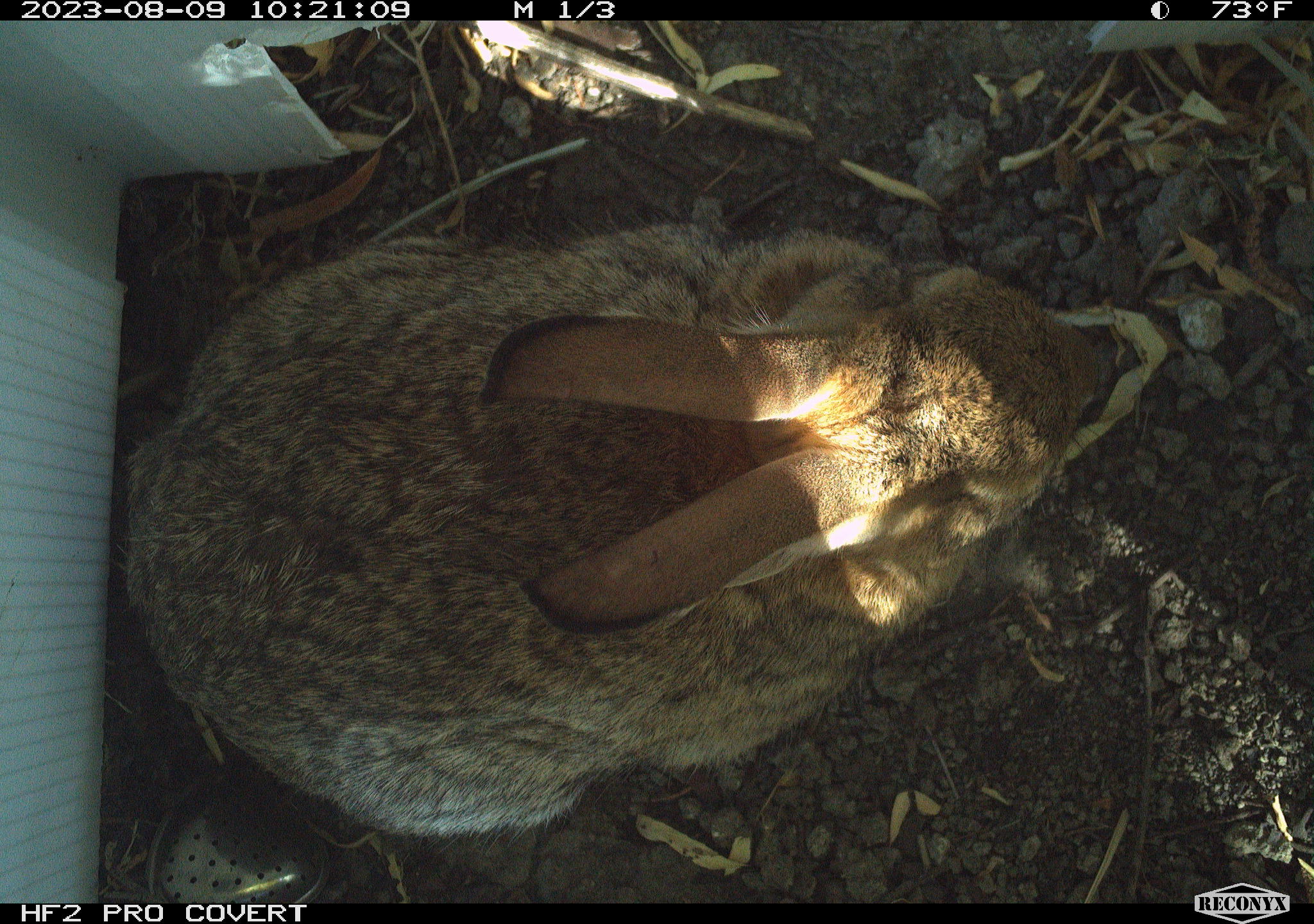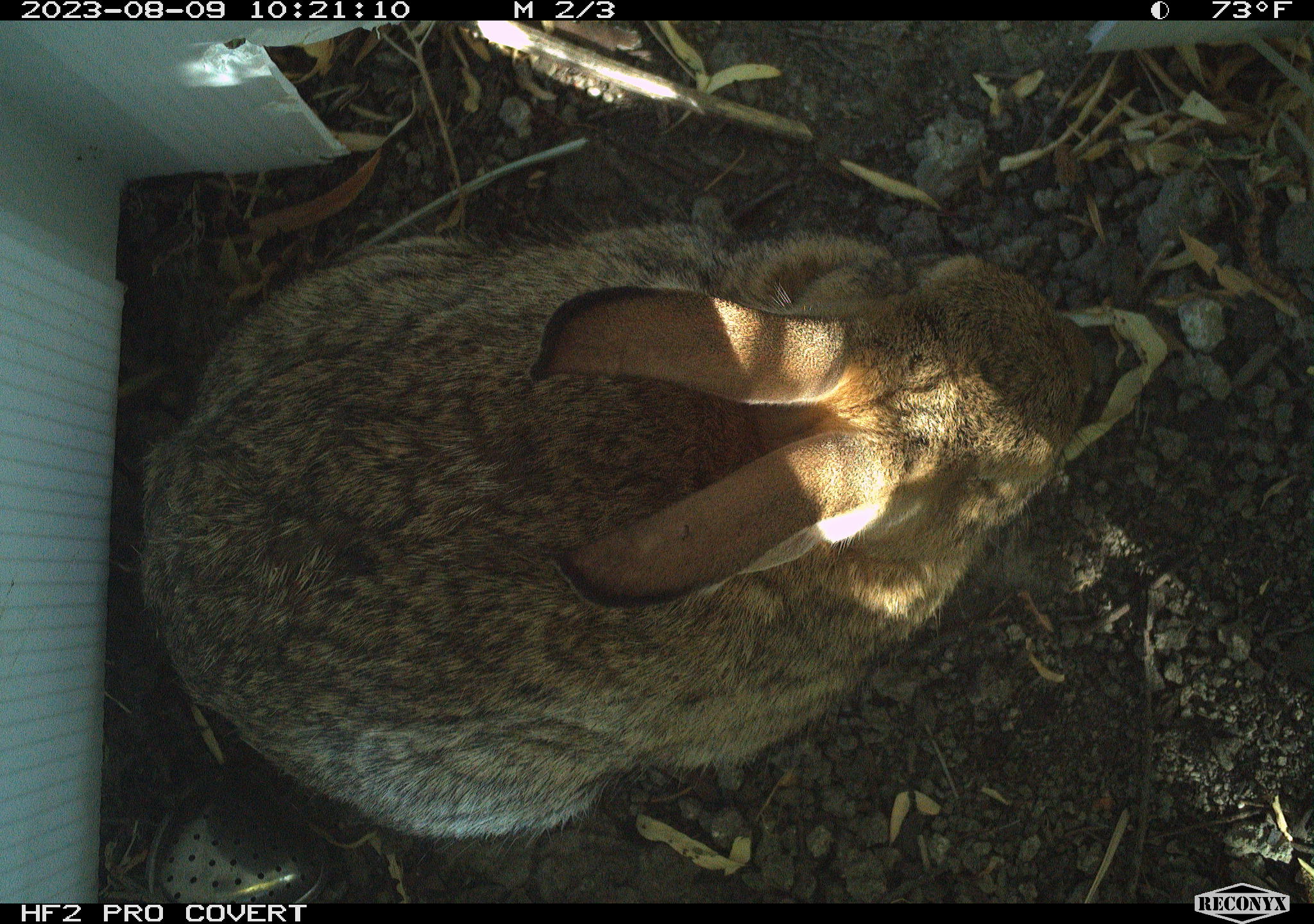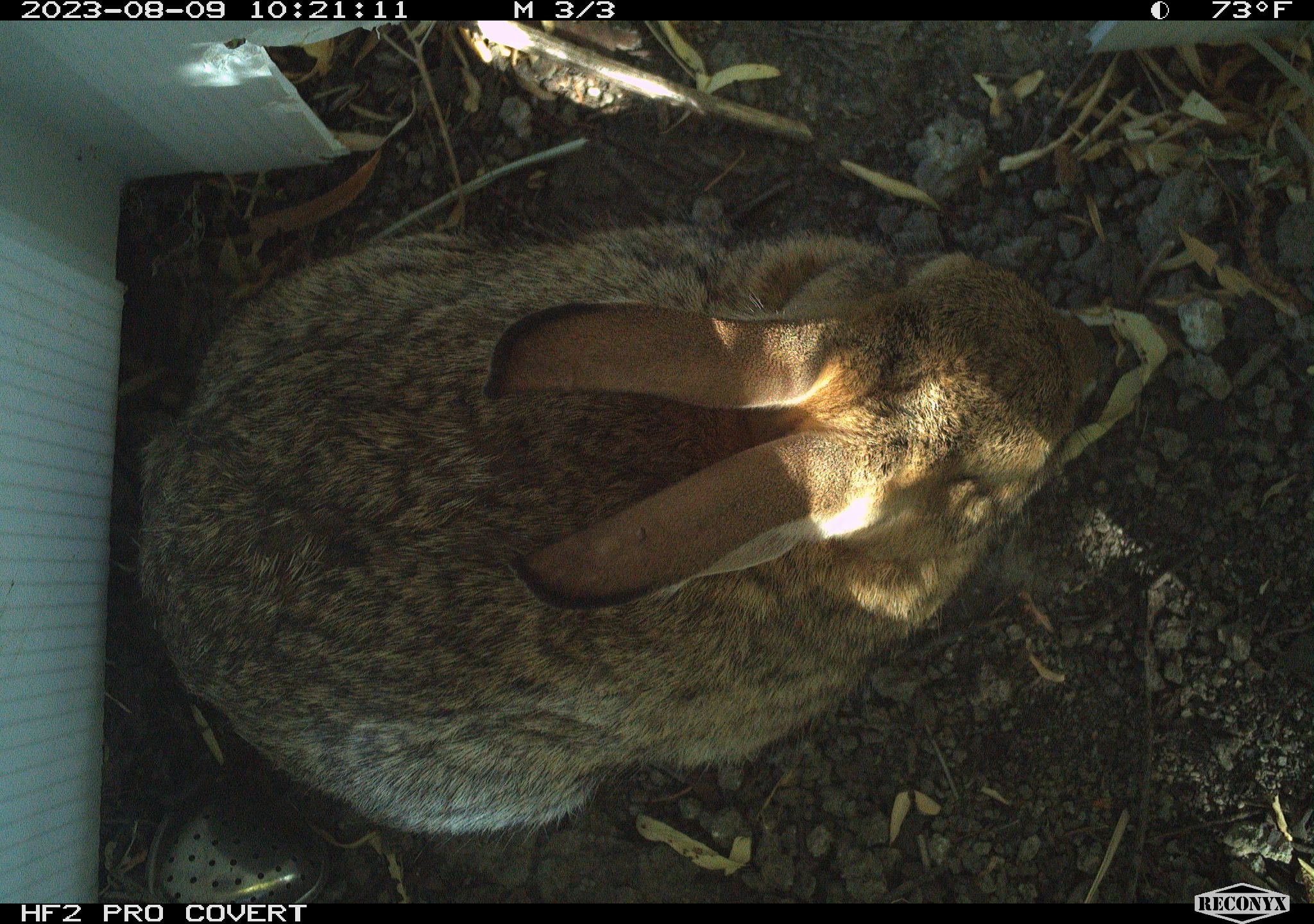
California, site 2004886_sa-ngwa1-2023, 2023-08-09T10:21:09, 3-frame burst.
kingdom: Animalia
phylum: Chordata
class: Mammalia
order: Lagomorpha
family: Leporidae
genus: Sylvilagus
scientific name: Sylvilagus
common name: cottontail rabbits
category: sylvilagus species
Sylvilagus species (cottontail rabbits) (Sylvilagus).